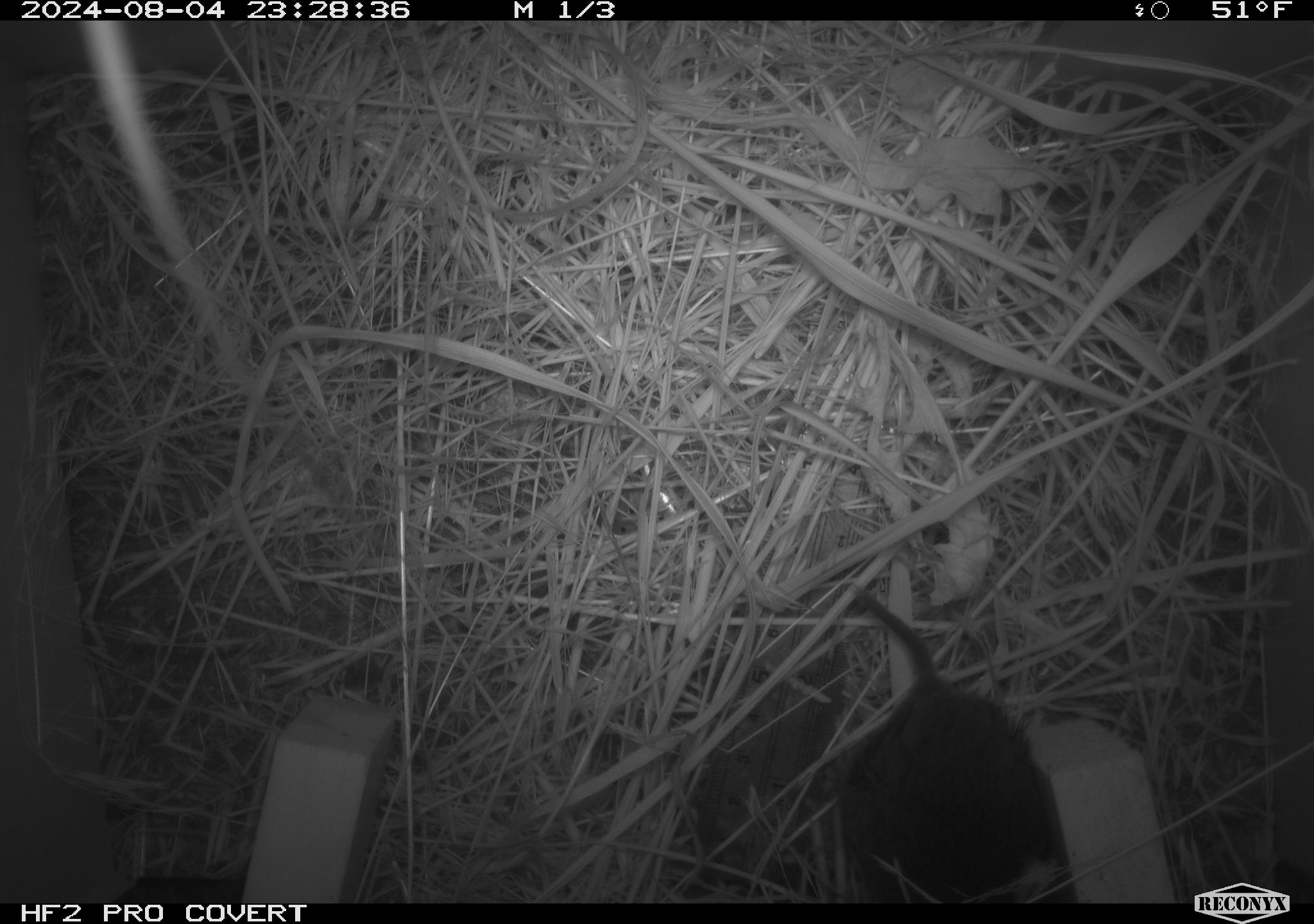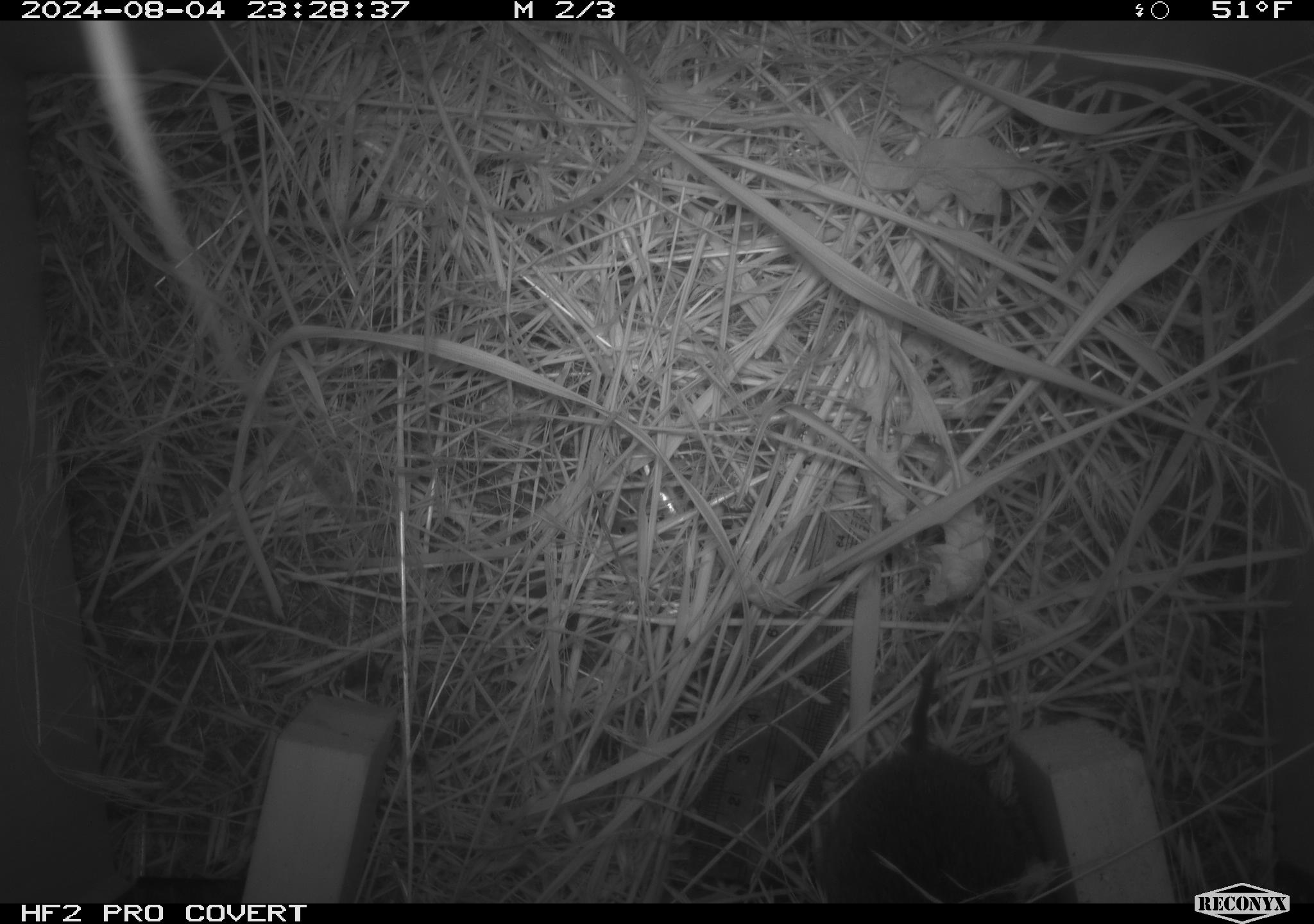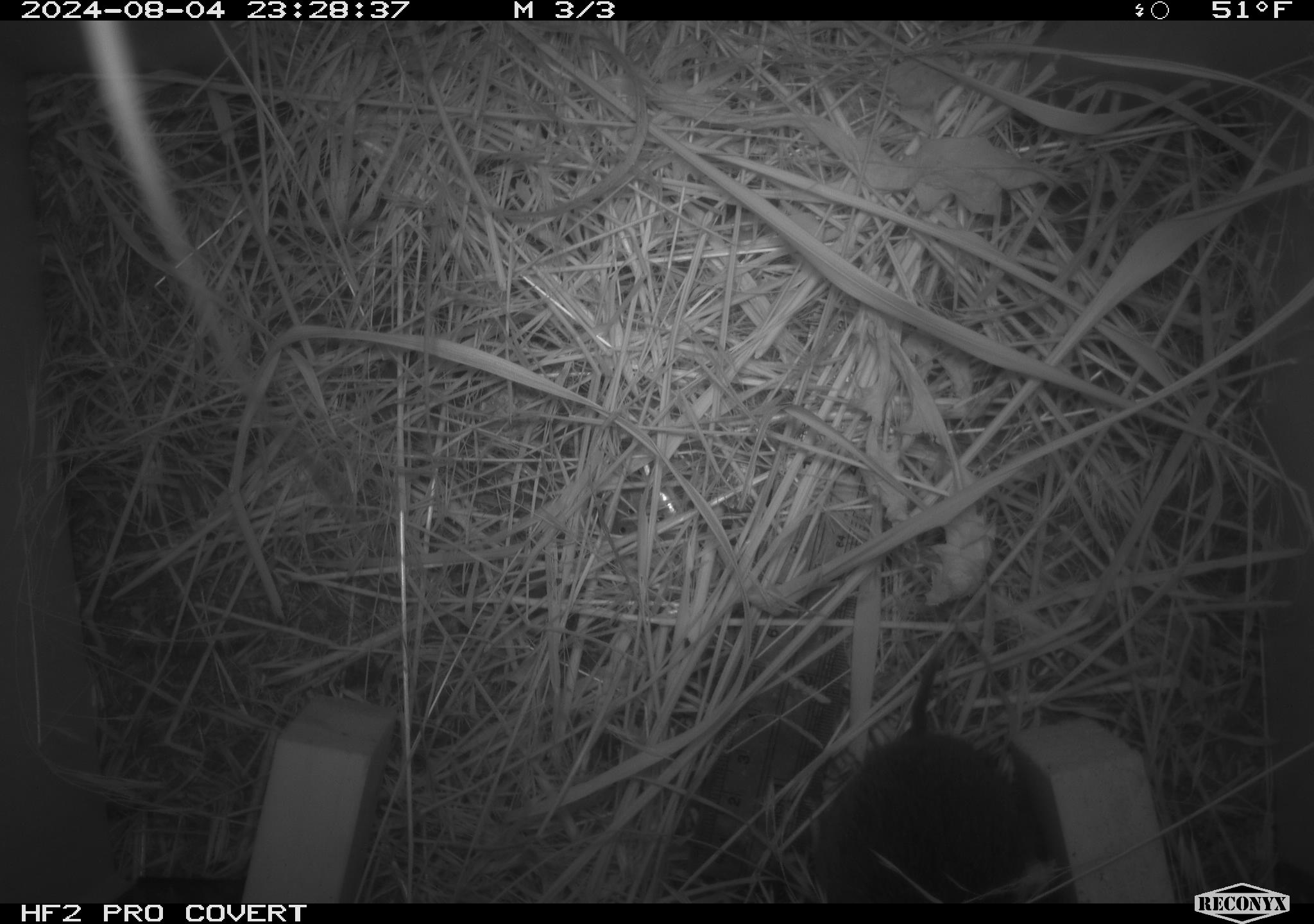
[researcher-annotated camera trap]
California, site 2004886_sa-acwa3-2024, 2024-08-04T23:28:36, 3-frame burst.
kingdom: Animalia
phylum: Chordata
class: Mammalia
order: Rodentia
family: Cricetidae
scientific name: Arvicolinae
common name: voles, lemmings, and muskrats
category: arvicolinae subfamily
Arvicolinae subfamily (voles, lemmings, and muskrats) (Arvicolinae).